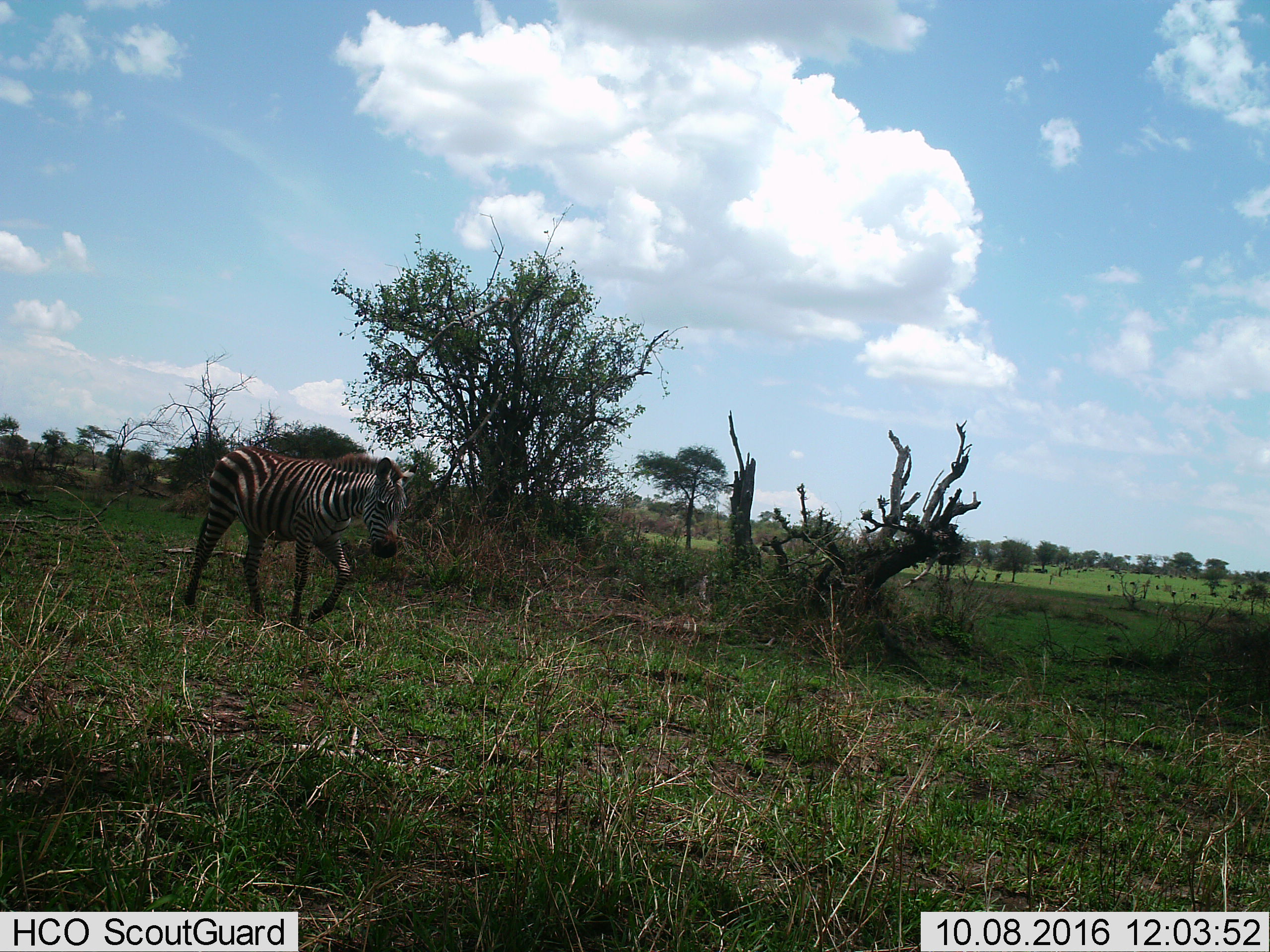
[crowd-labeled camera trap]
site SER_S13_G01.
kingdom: Animalia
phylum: Chordata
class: Mammalia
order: Perissodactyla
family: Equidae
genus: Equus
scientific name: Equus quagga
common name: plains zebra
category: zebraplains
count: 1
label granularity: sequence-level